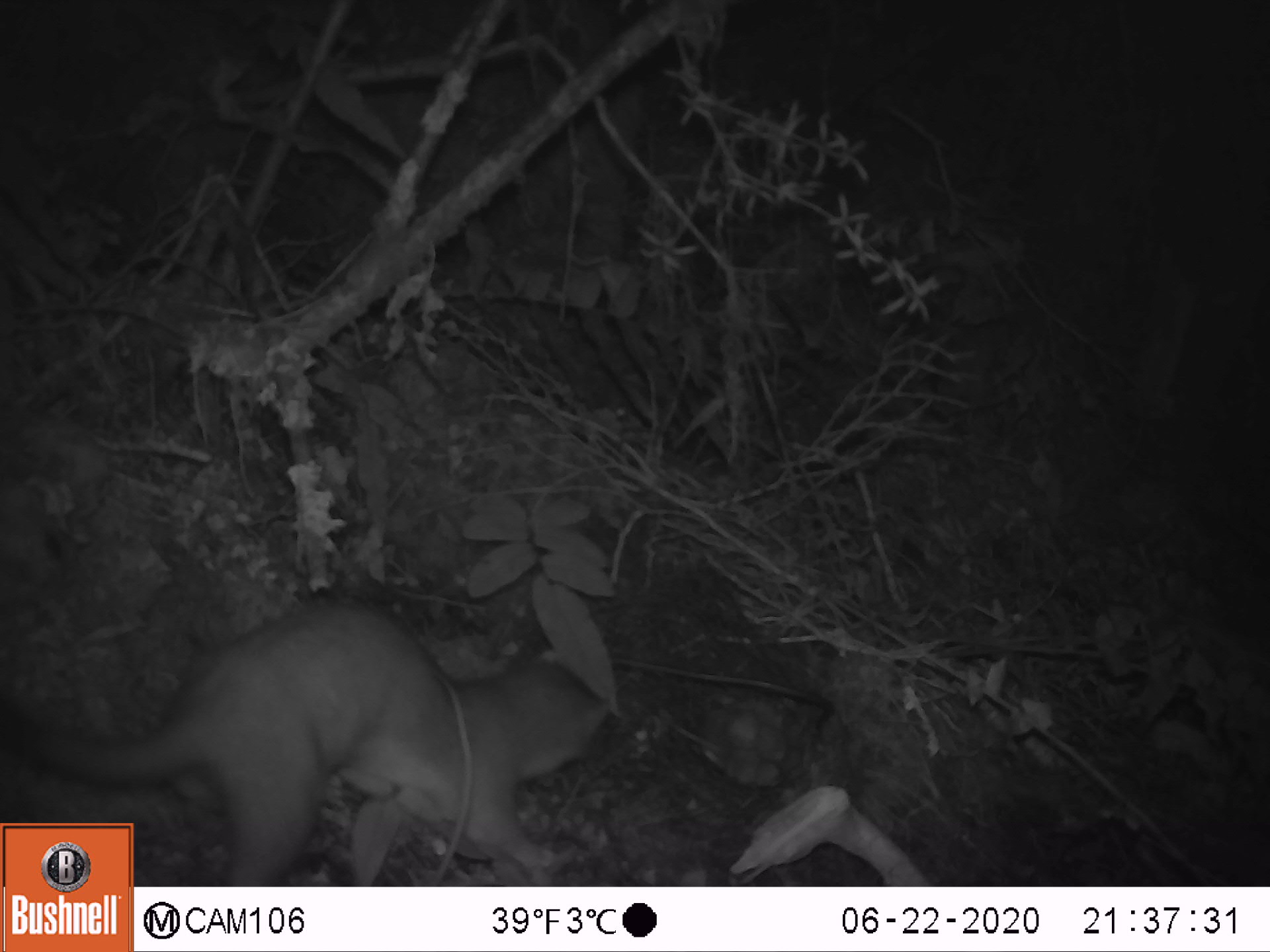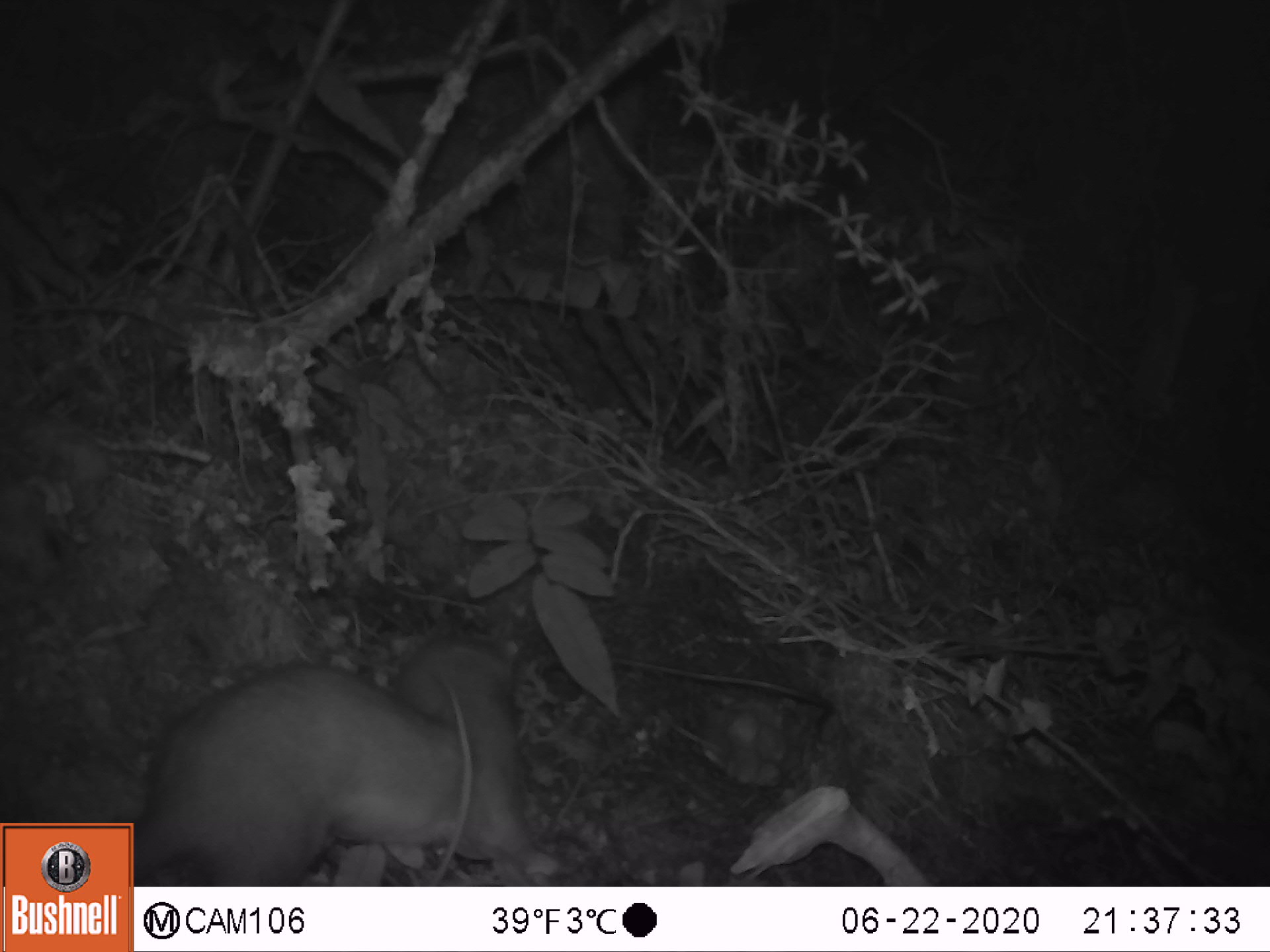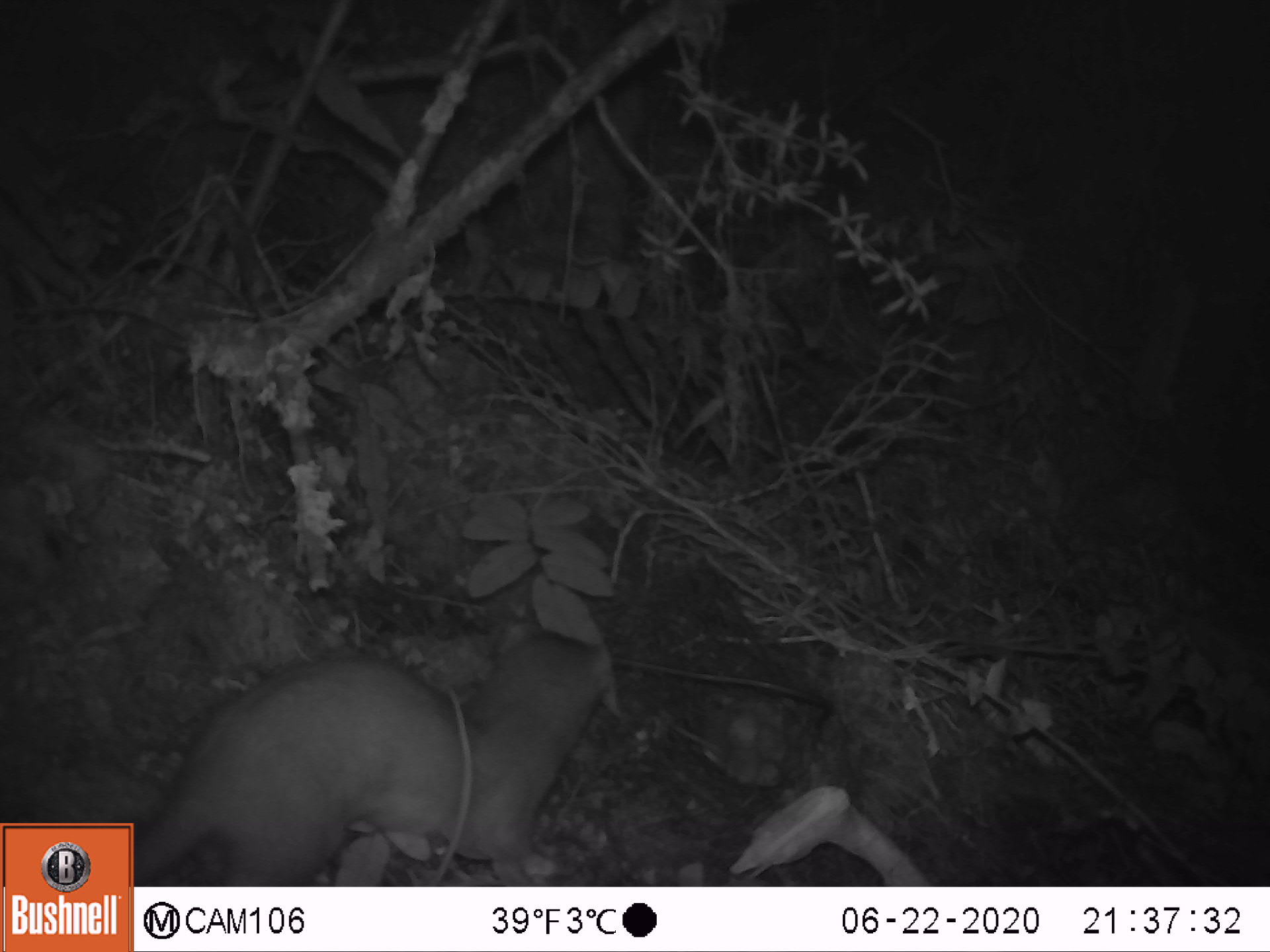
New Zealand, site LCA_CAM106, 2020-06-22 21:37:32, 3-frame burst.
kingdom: Animalia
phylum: Chordata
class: Mammalia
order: Carnivora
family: Mustelidae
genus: Mustela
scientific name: Mustela erminea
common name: stoat